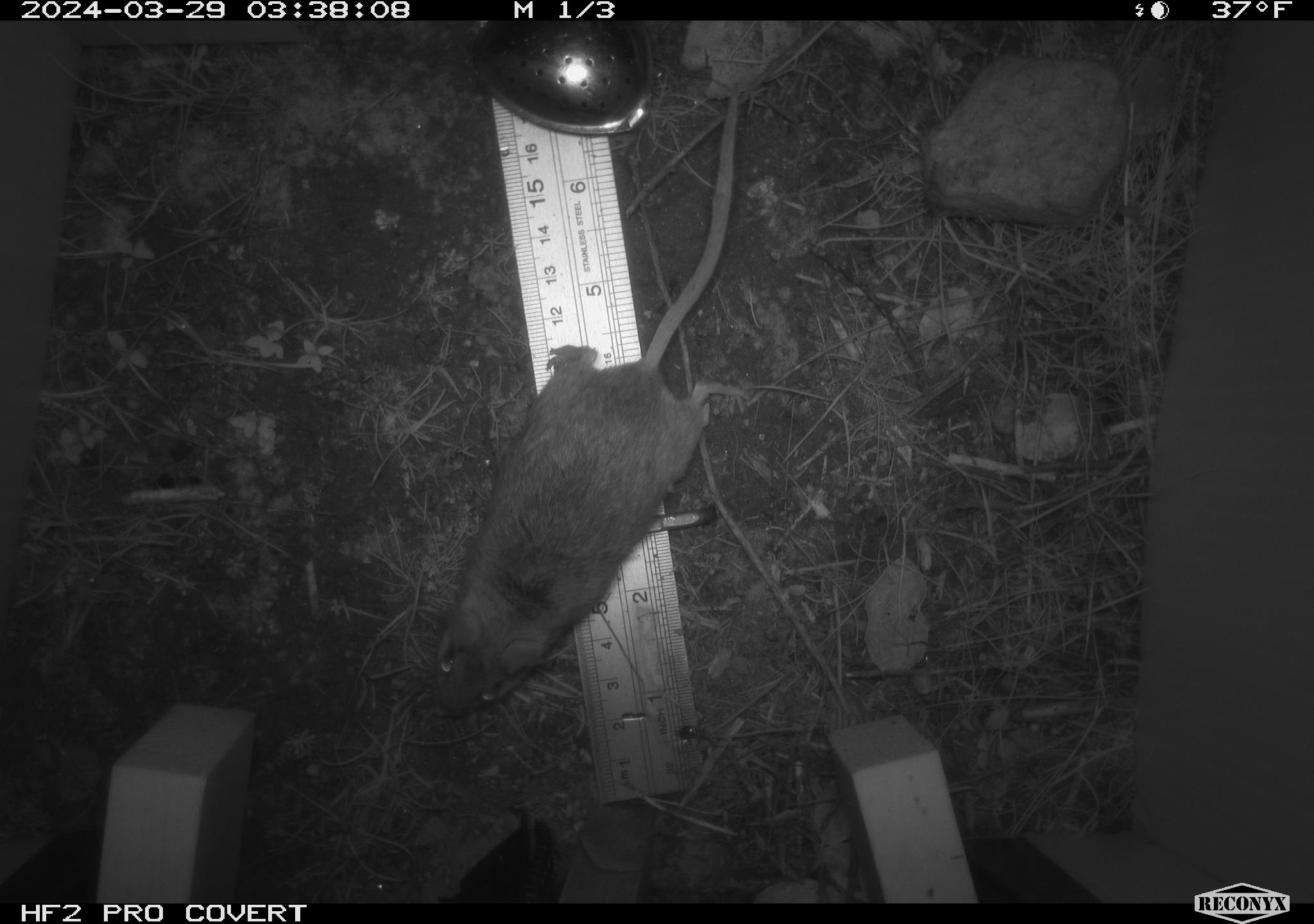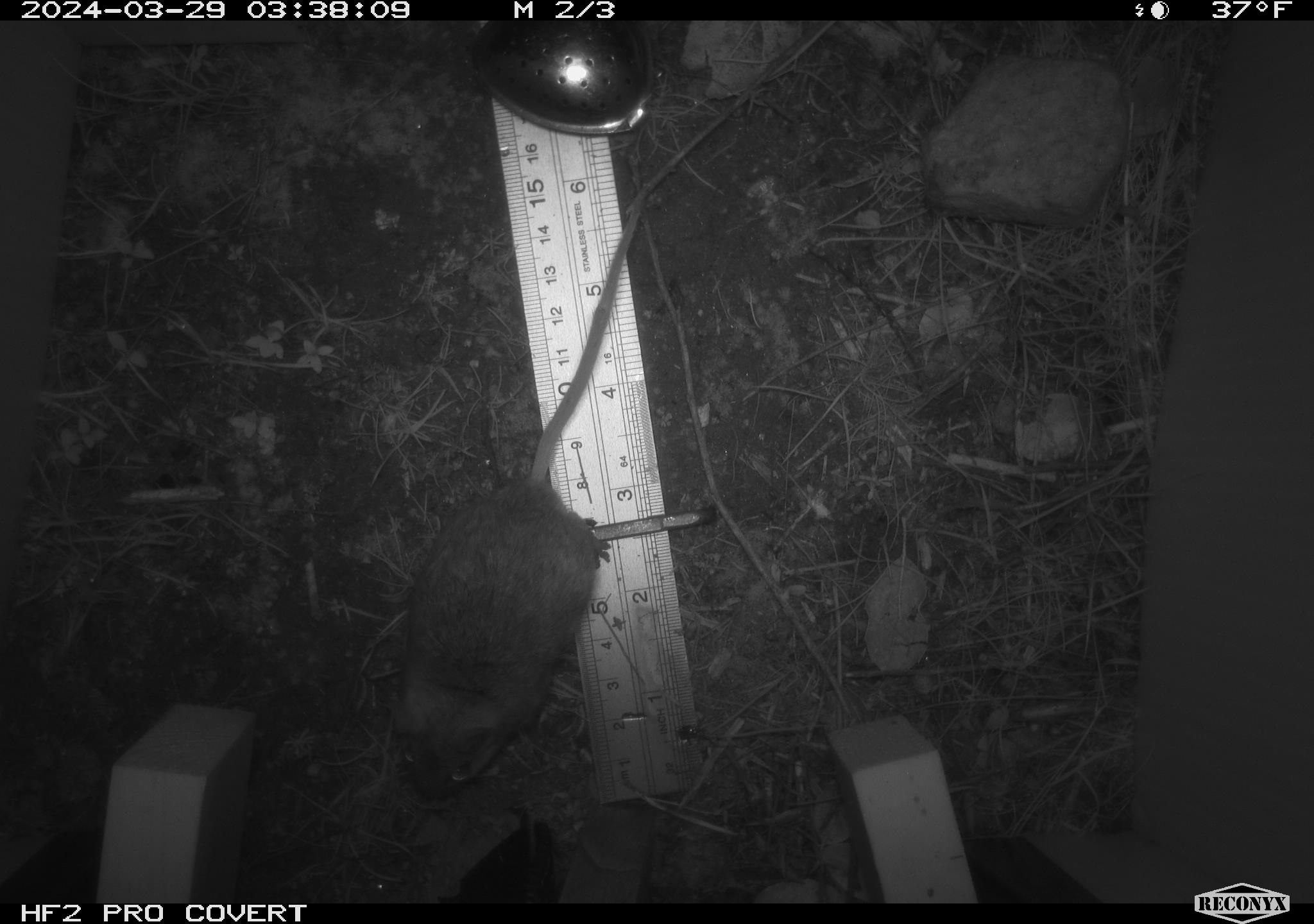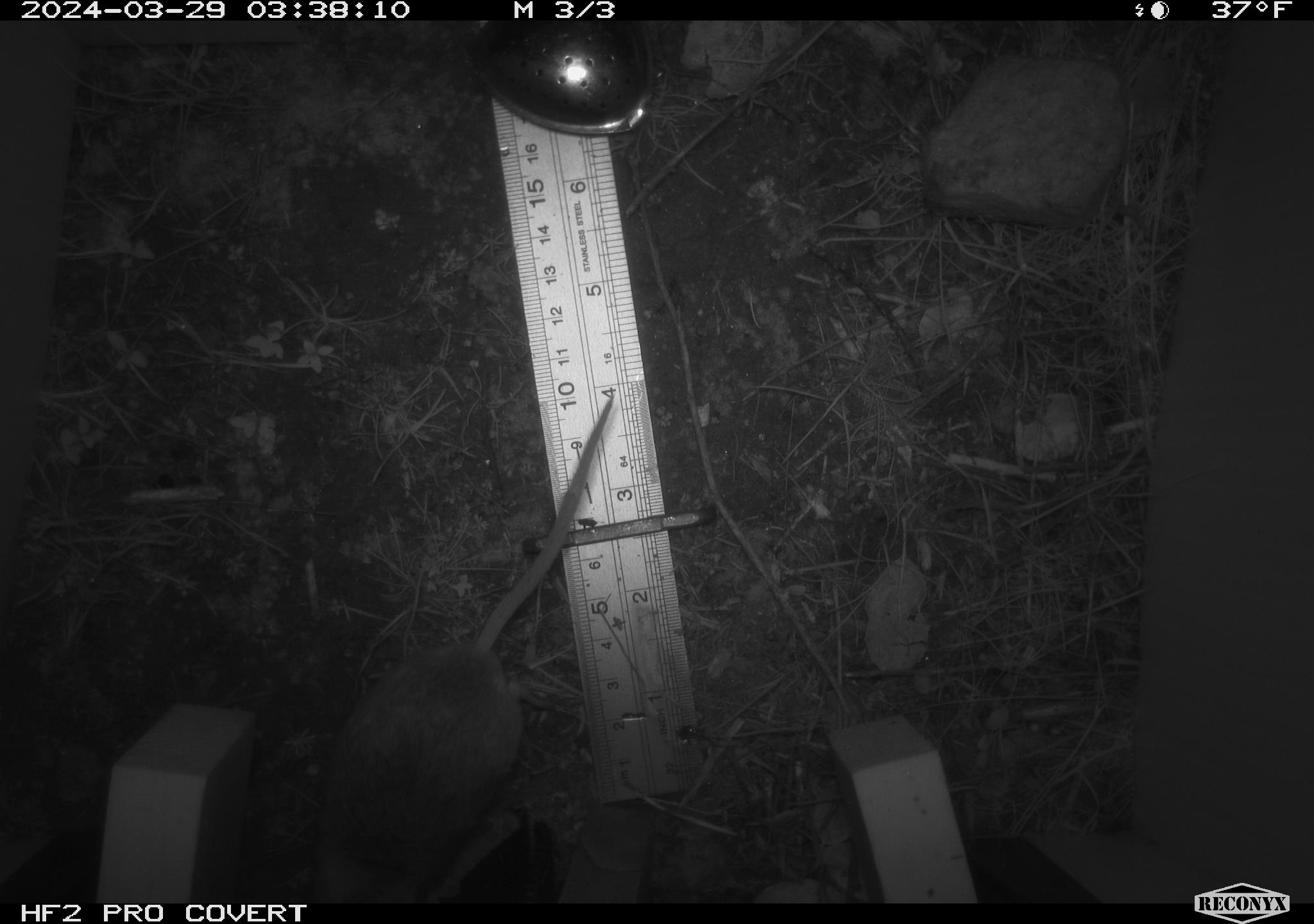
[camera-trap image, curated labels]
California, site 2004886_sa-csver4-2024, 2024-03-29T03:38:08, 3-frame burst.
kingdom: Animalia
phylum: Chordata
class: Mammalia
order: Rodentia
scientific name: Rodentia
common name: mouse species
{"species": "mouse species (Rodentia)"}